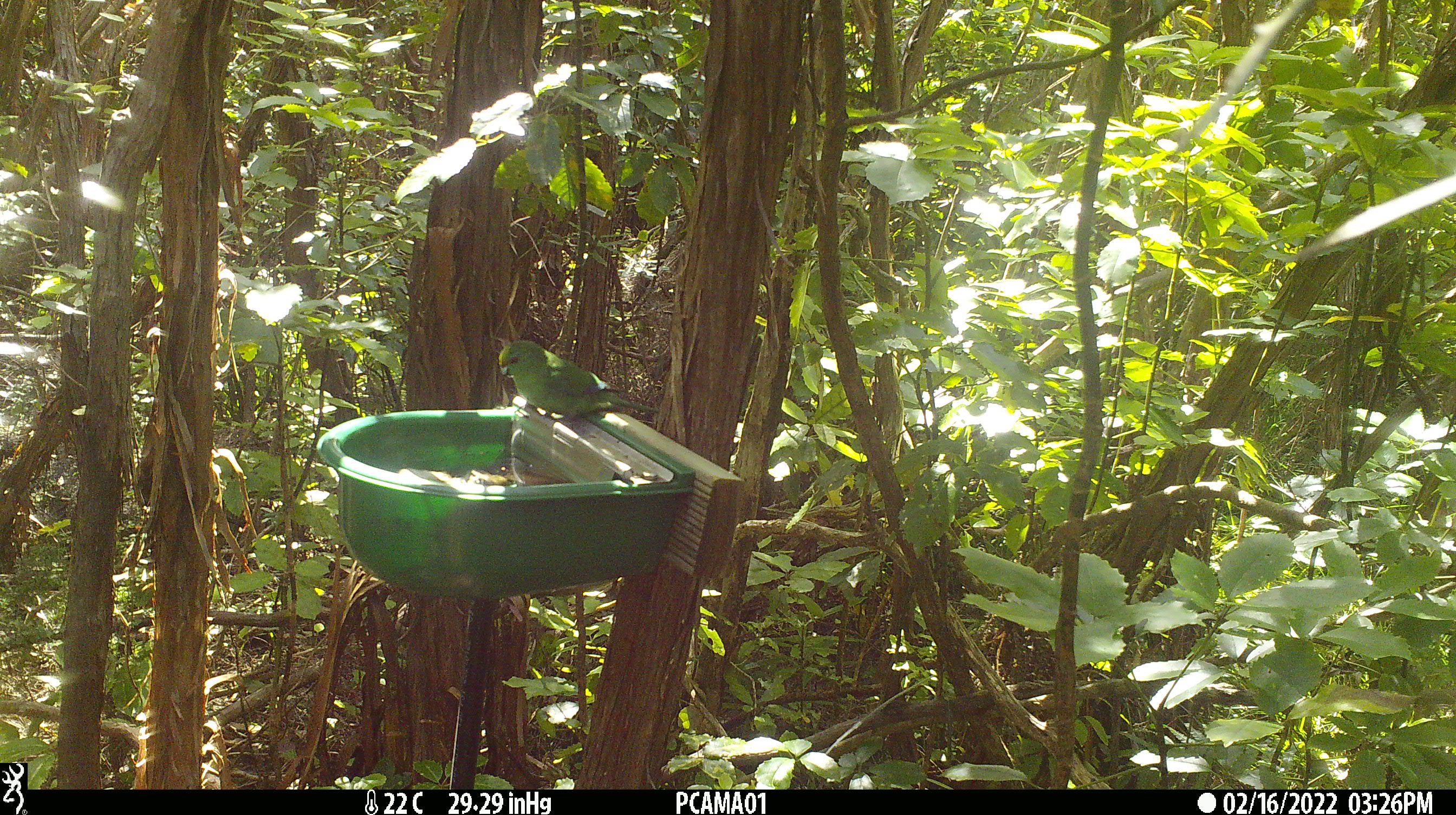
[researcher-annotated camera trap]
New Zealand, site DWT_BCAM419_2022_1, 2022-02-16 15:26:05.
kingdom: Animalia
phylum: Chordata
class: Aves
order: Psittaciformes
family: Psittaculidae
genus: Cyanoramphus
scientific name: Cyanoramphus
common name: parakeet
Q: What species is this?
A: Parakeet (Cyanoramphus).